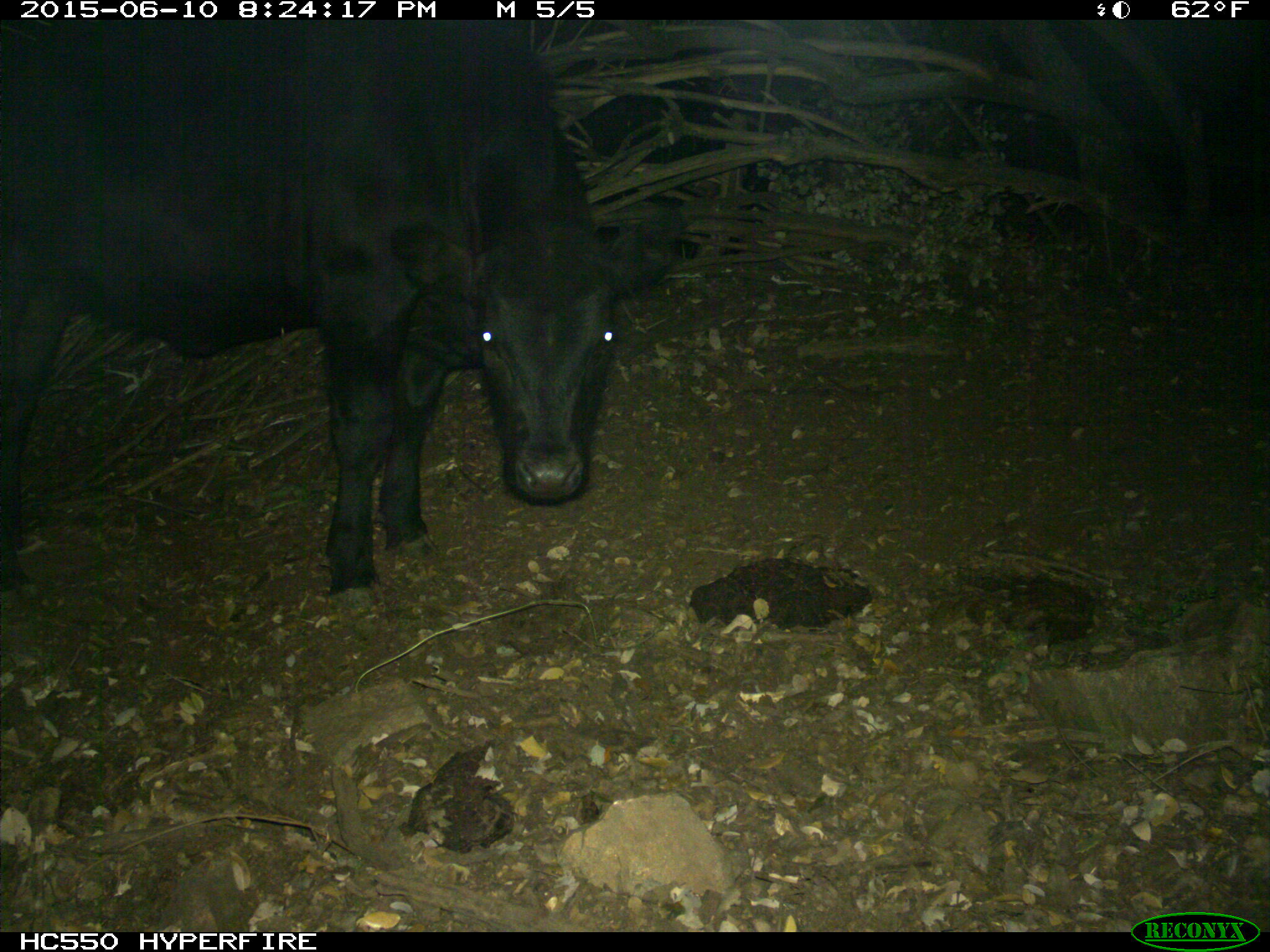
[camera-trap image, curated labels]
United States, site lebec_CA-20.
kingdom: Animalia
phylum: Chordata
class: Mammalia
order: Artiodactyla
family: Bovidae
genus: Bos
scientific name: Bos taurus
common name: domestic cow